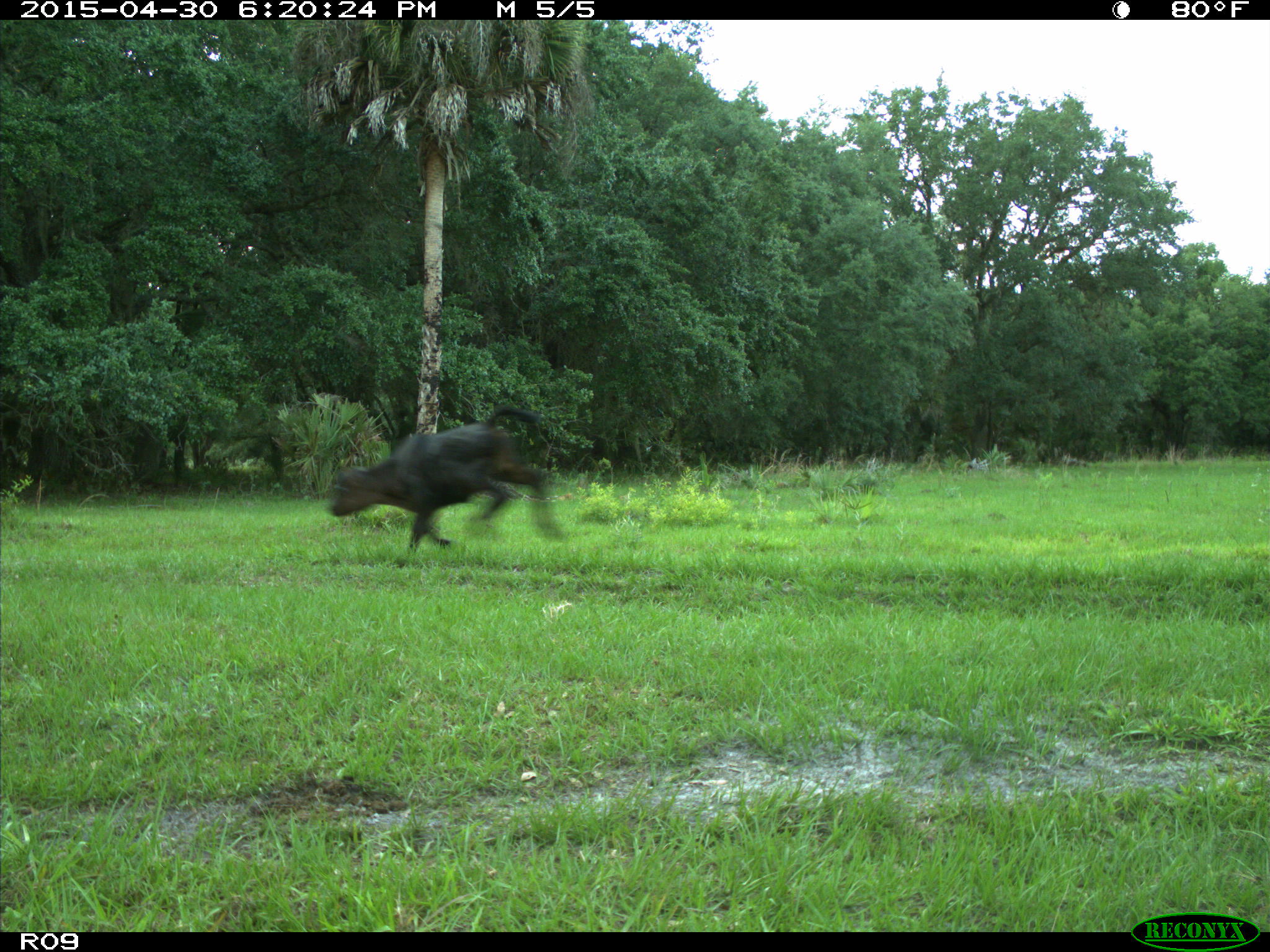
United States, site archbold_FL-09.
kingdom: Animalia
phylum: Chordata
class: Mammalia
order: Artiodactyla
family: Bovidae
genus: Bos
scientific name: Bos taurus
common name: domestic cow